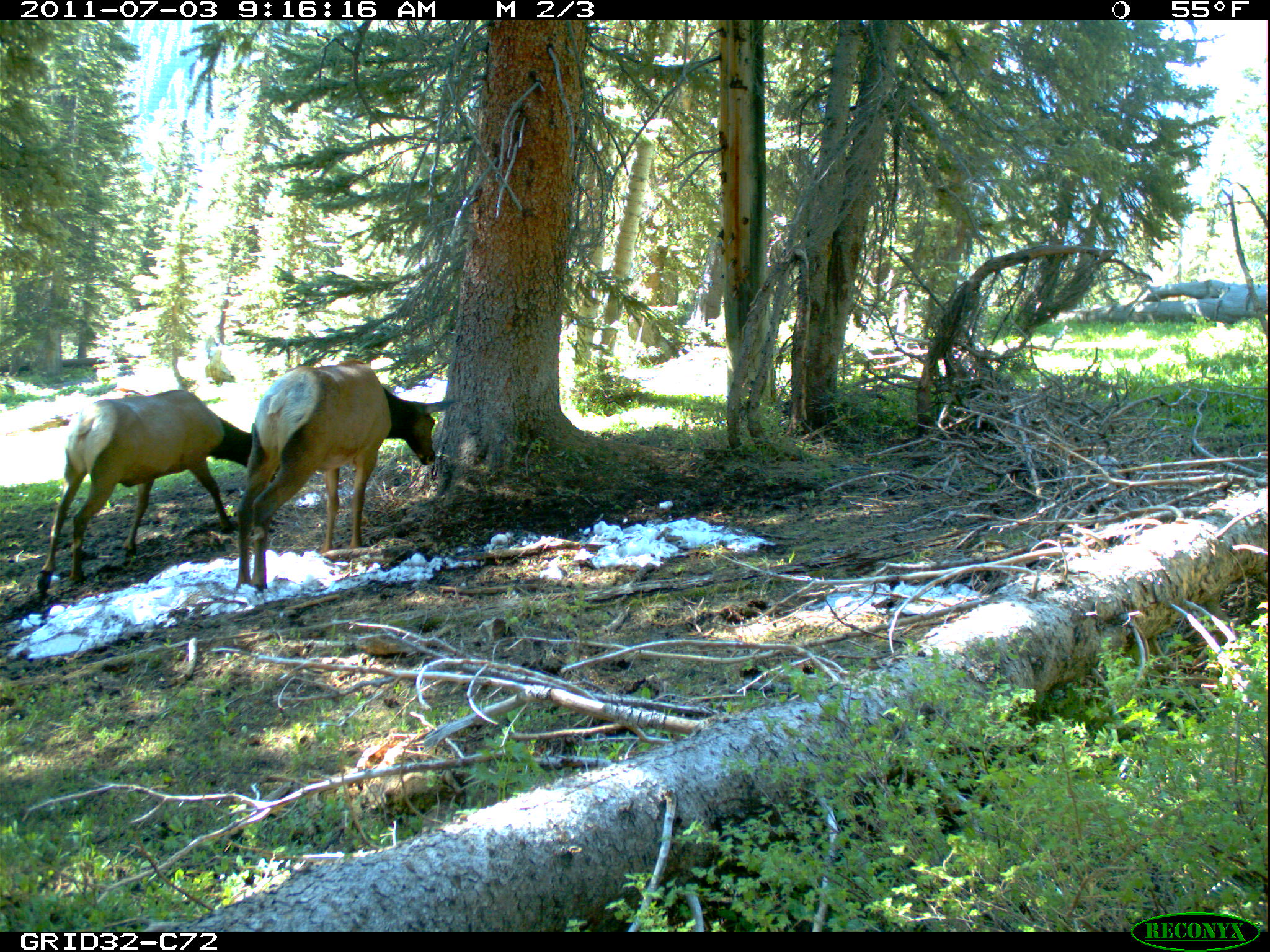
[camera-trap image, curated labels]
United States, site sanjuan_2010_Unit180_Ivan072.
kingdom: Animalia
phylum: Chordata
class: Mammalia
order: Artiodactyla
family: Cervidae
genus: Cervus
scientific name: Cervus elaphus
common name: red deer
Cervus elaphus (red deer).